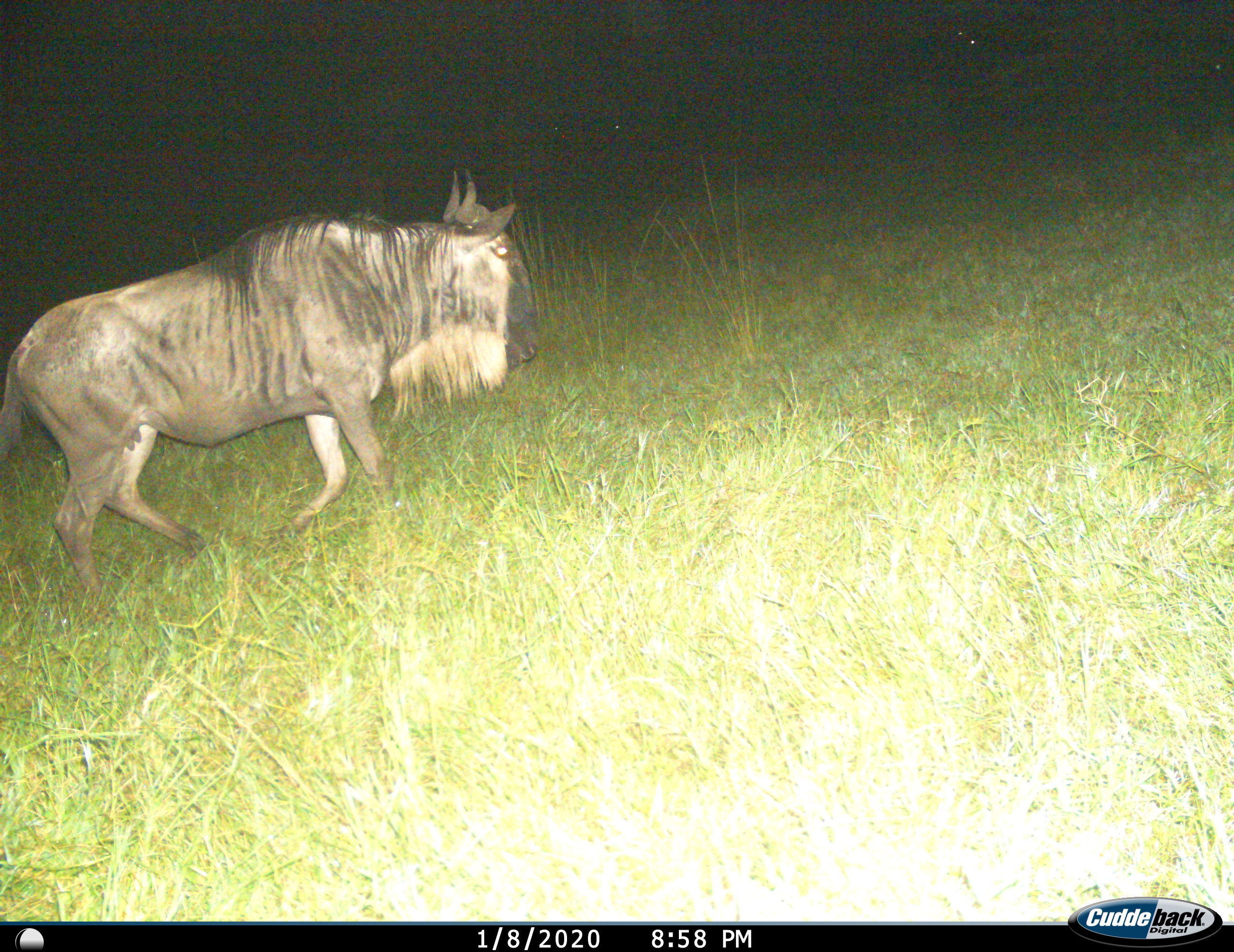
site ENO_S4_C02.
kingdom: Animalia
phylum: Chordata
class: Mammalia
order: Artiodactyla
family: Bovidae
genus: Connochaetes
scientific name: Connochaetes taurinus taurinus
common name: blue wildebeest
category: wildebeestblue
Wildebeestblue (blue wildebeest) (Connochaetes taurinus taurinus), count 1. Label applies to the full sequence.